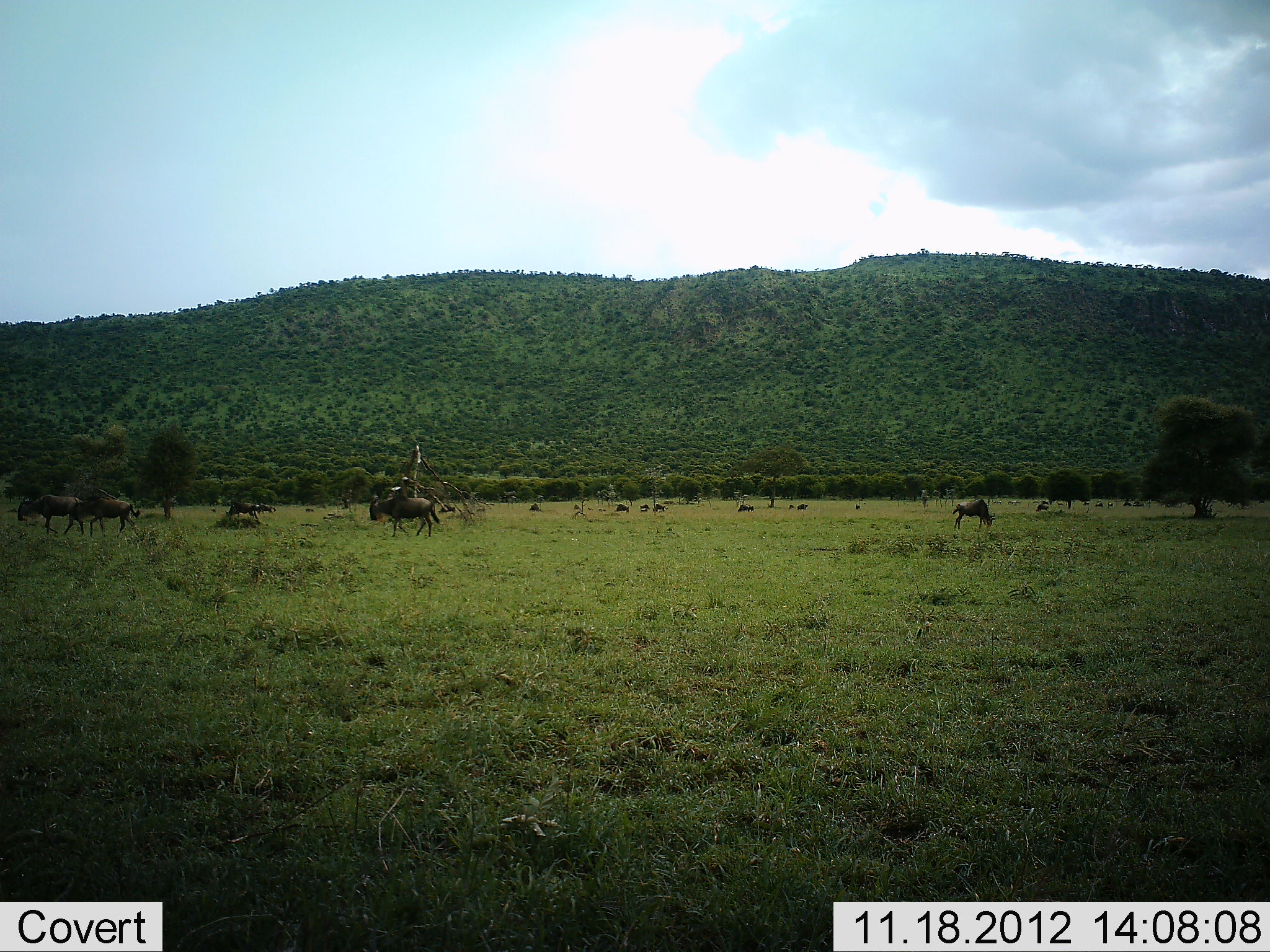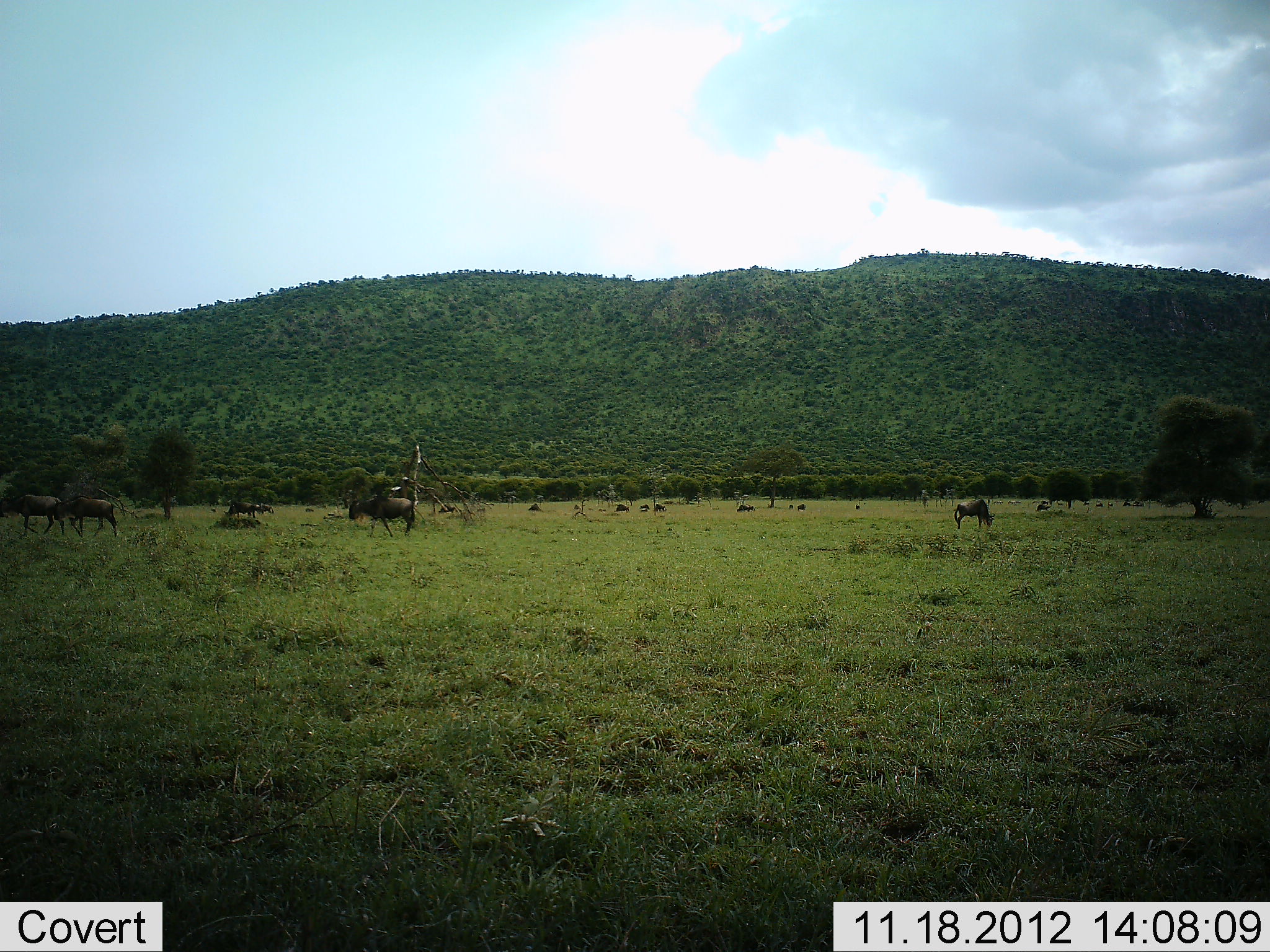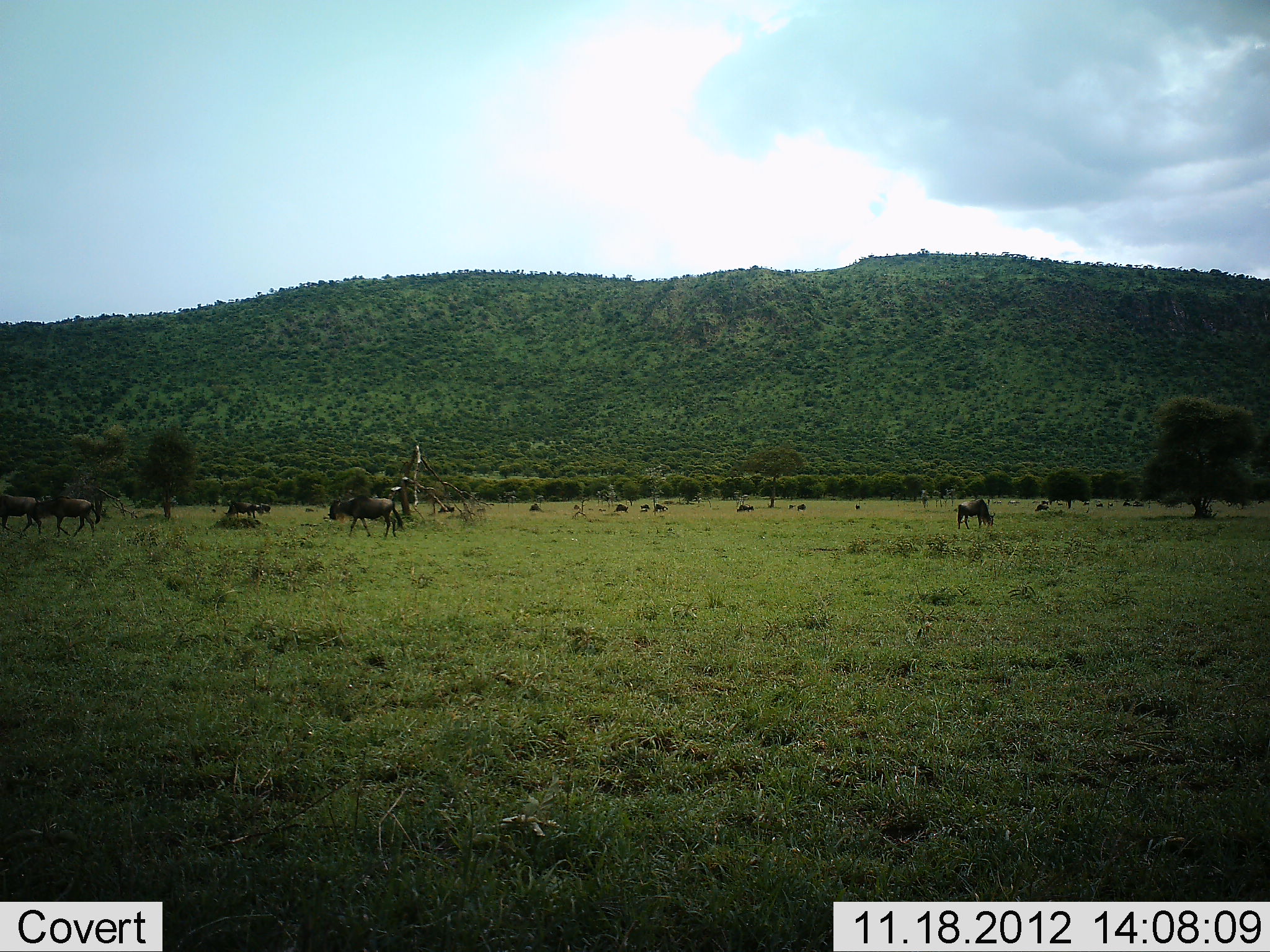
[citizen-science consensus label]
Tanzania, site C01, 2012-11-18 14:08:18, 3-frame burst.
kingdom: Animalia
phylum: Chordata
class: Mammalia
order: Artiodactyla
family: Bovidae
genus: Connochaetes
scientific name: Connochaetes taurinus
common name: blue wildebeest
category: wildebeest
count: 11-50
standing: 50%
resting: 10%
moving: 90%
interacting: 10%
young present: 0%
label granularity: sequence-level